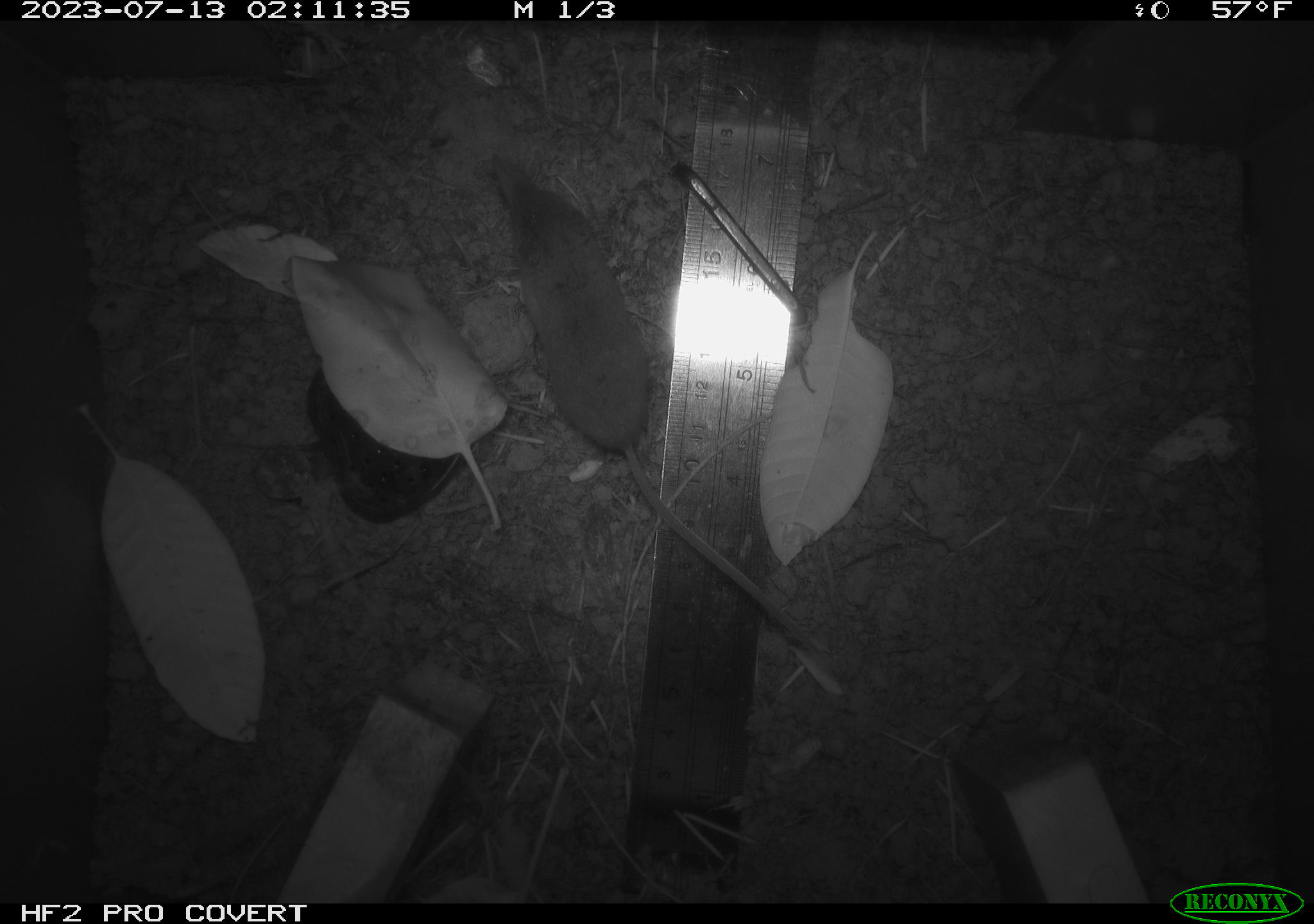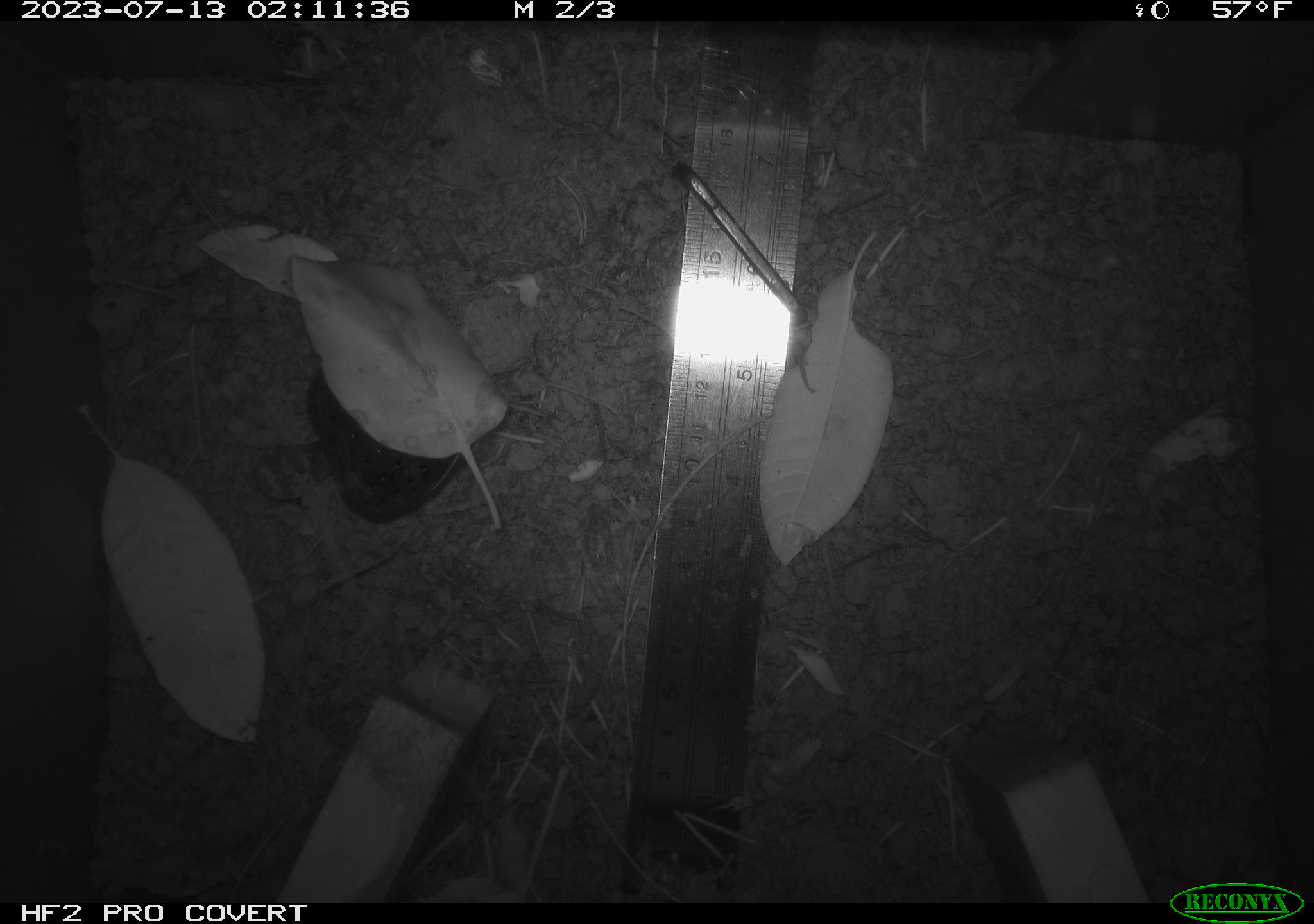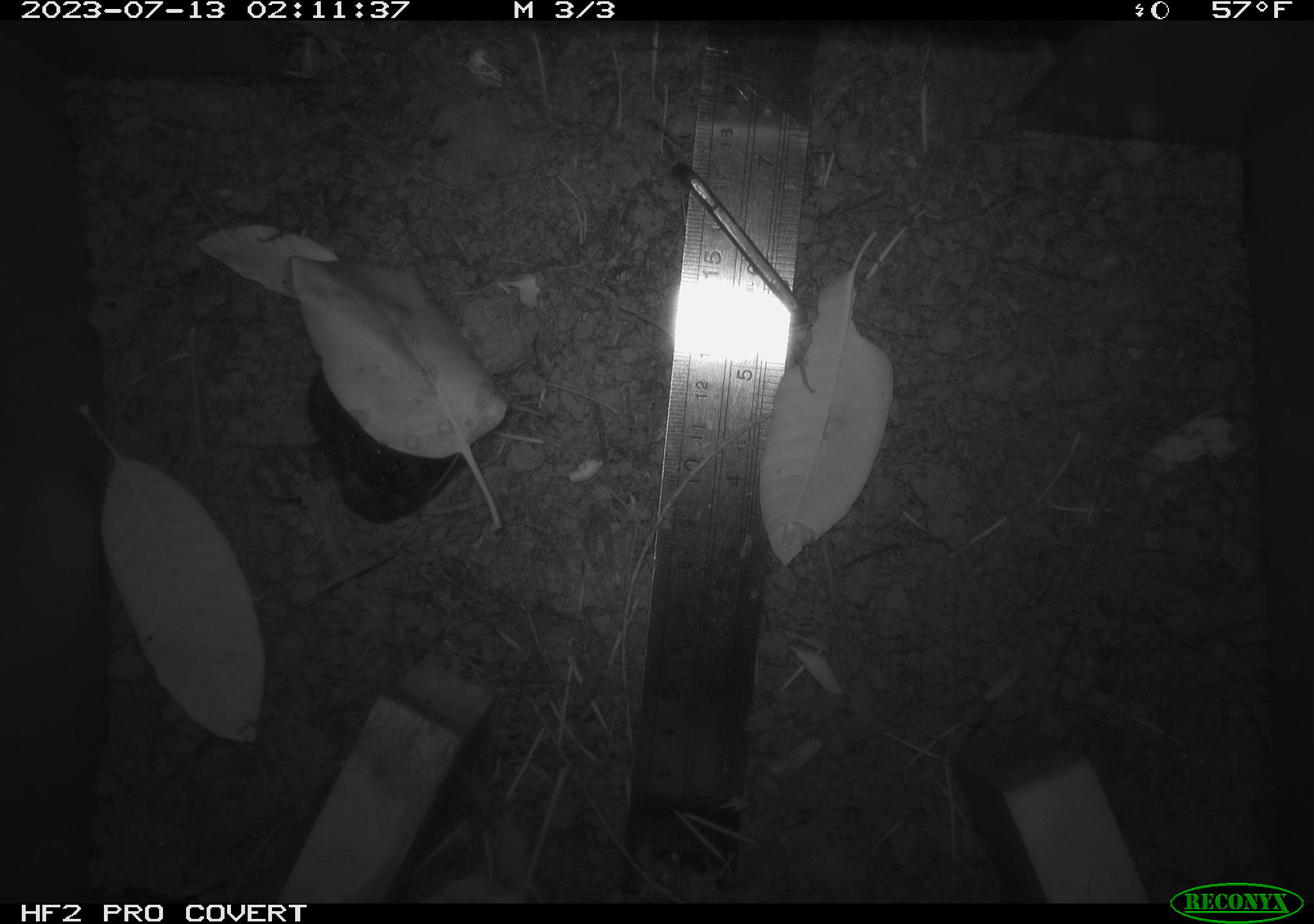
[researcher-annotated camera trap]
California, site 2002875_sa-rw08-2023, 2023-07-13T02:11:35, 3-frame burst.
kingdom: Animalia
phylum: Chordata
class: Mammalia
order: Eulipotyphla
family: Soricidae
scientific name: Soricidae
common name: shrews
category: soricidae family